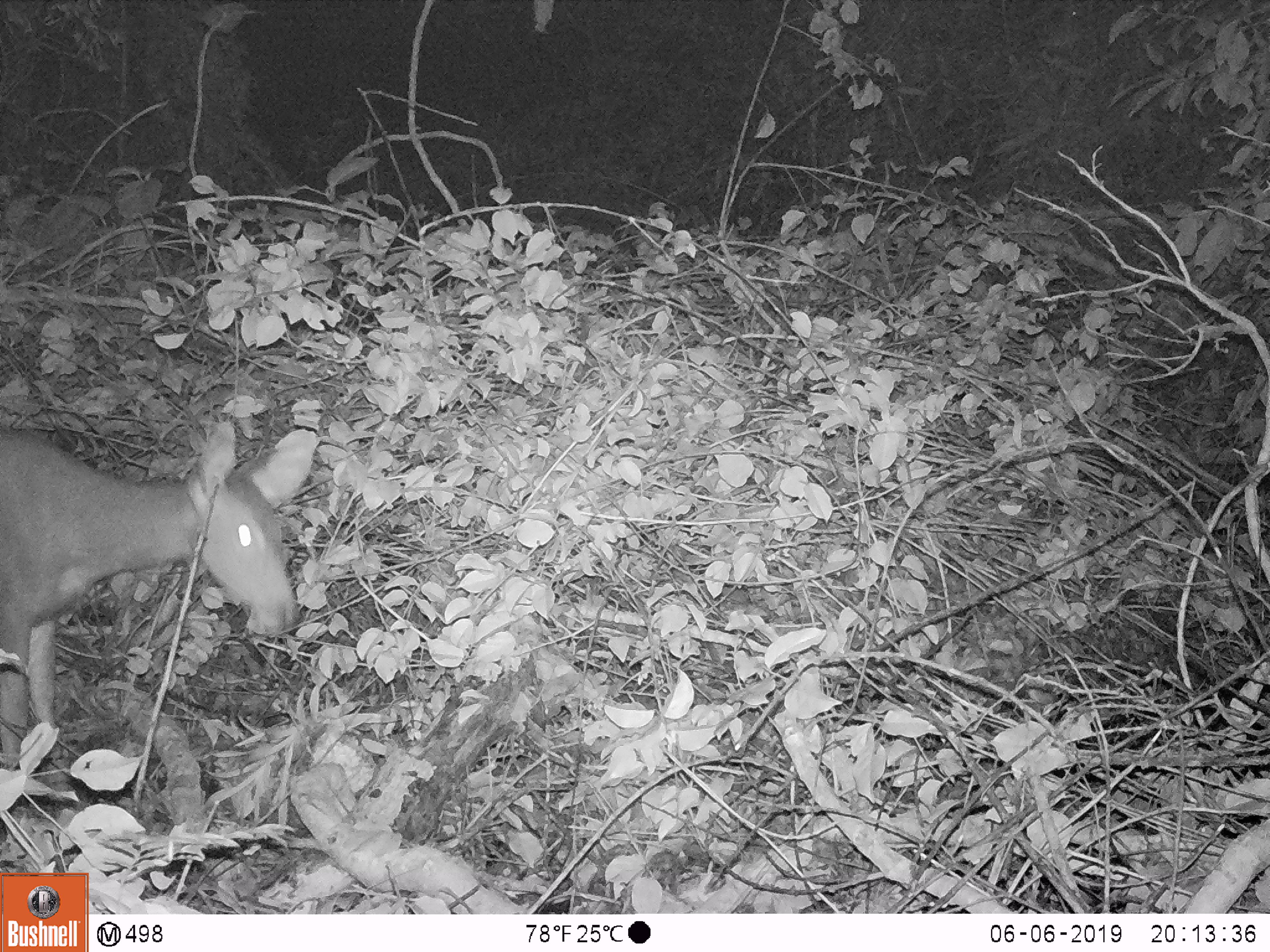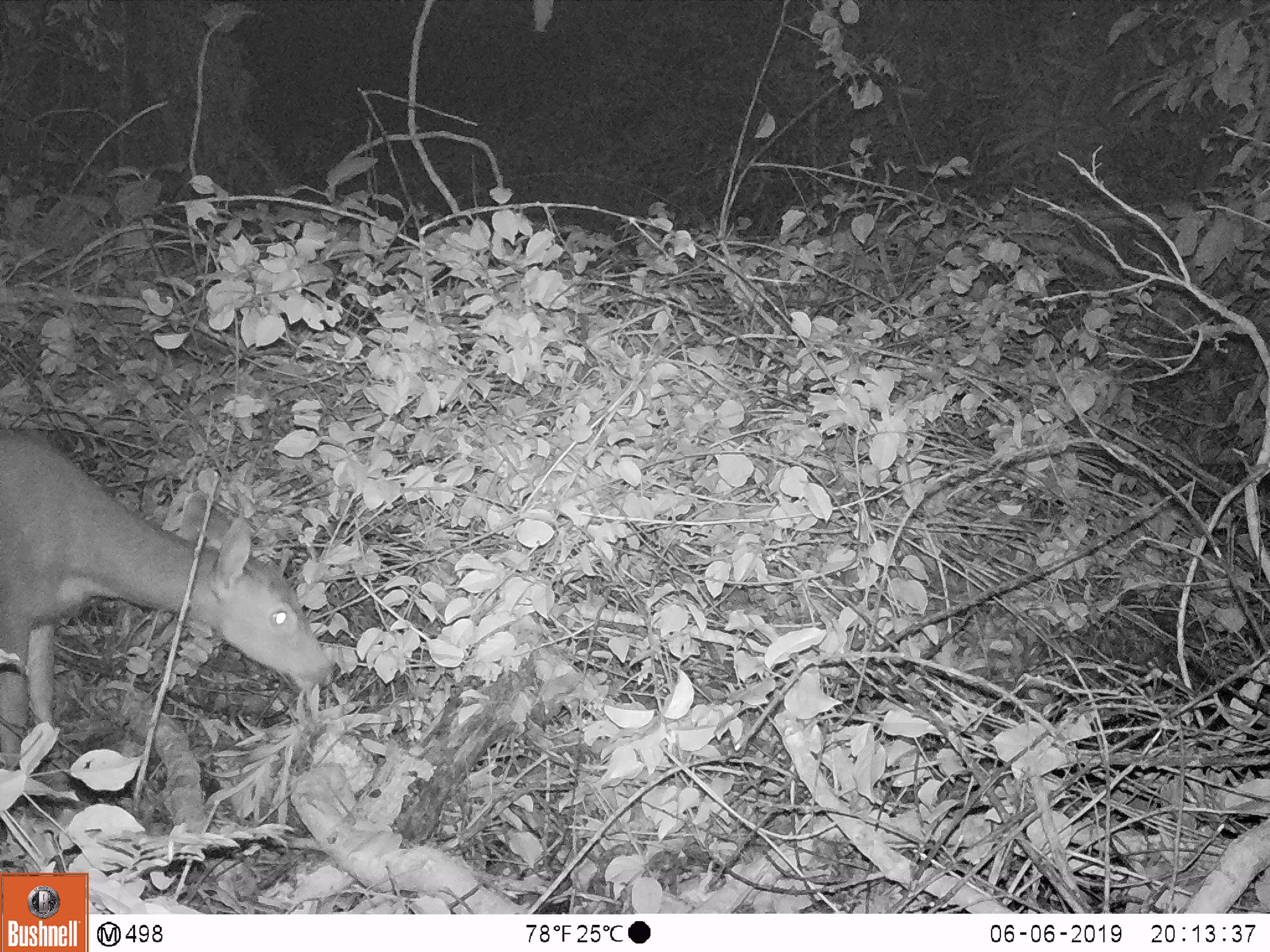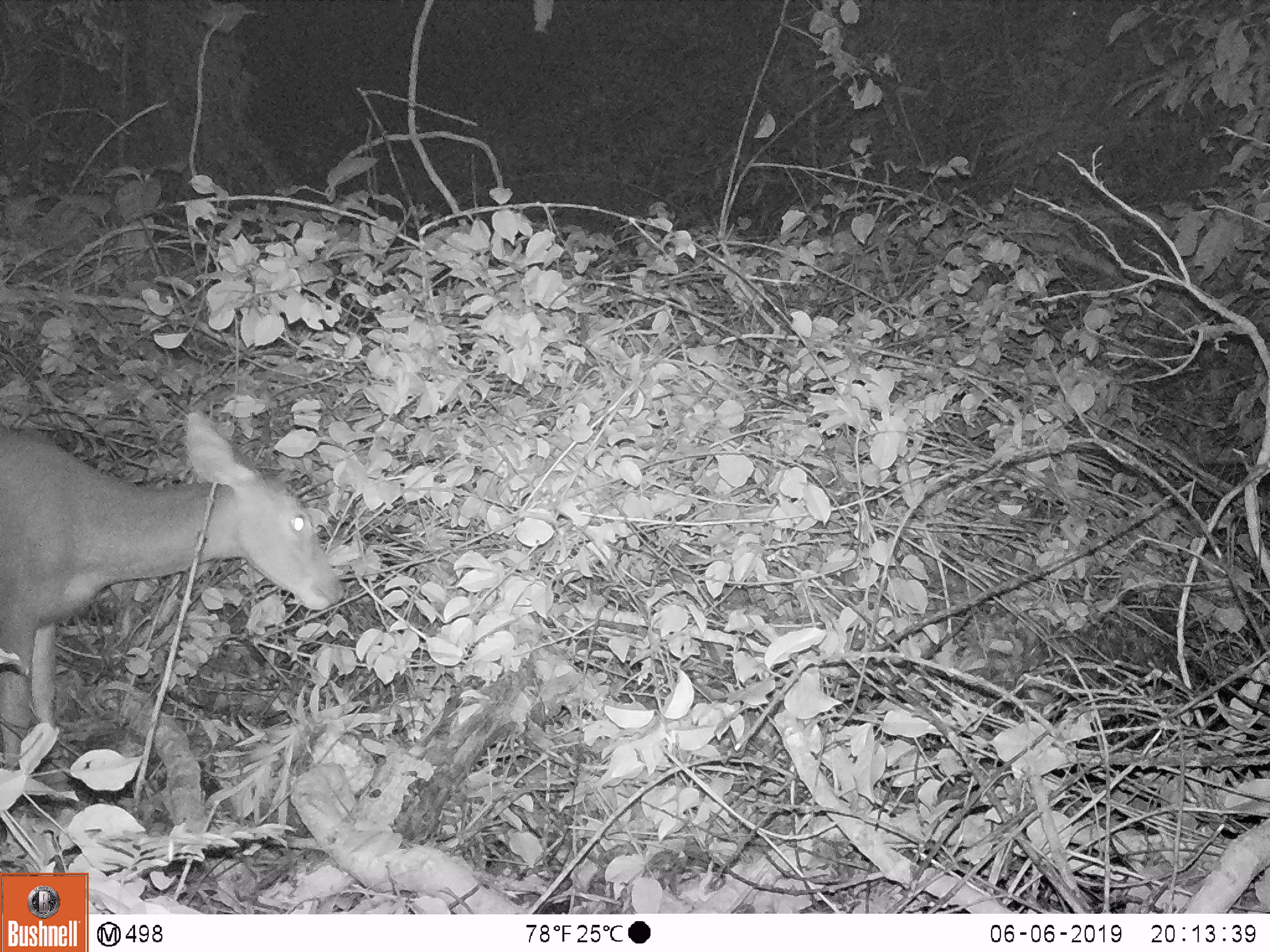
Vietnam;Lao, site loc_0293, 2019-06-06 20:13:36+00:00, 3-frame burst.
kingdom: Animalia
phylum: Chordata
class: Mammalia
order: Artiodactyla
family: Cervidae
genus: Rusa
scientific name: Rusa unicolor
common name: sambar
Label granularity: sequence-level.